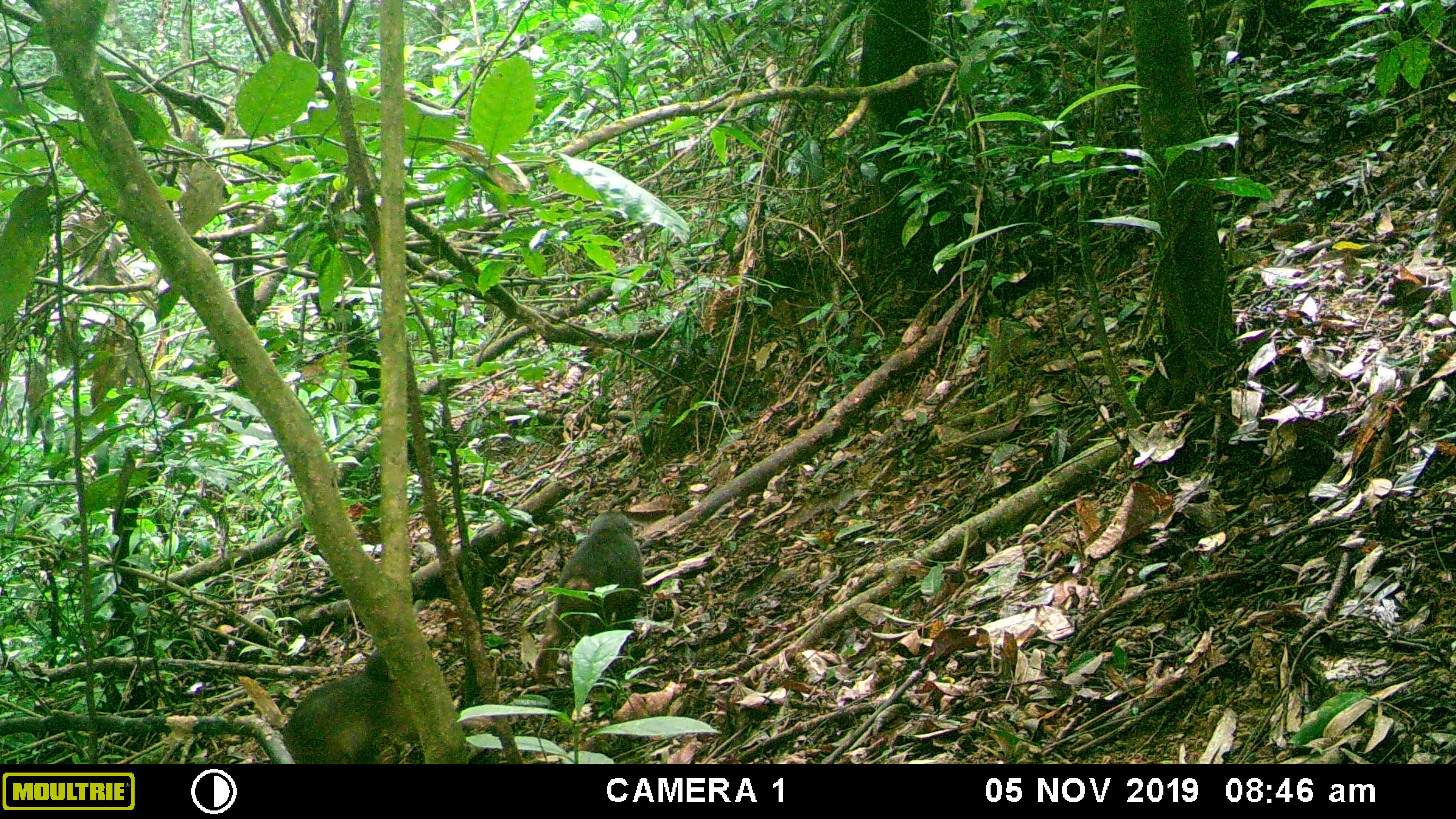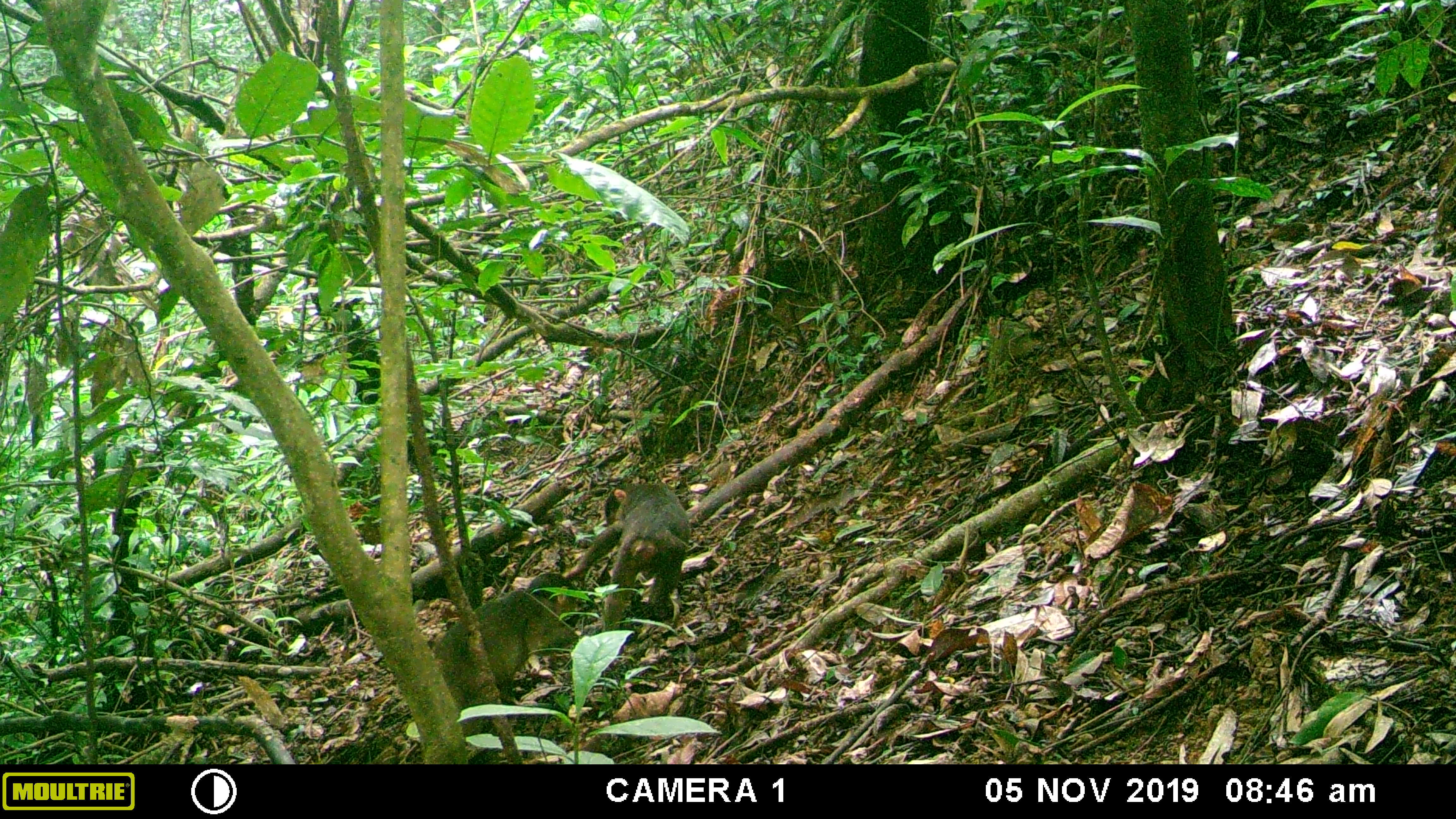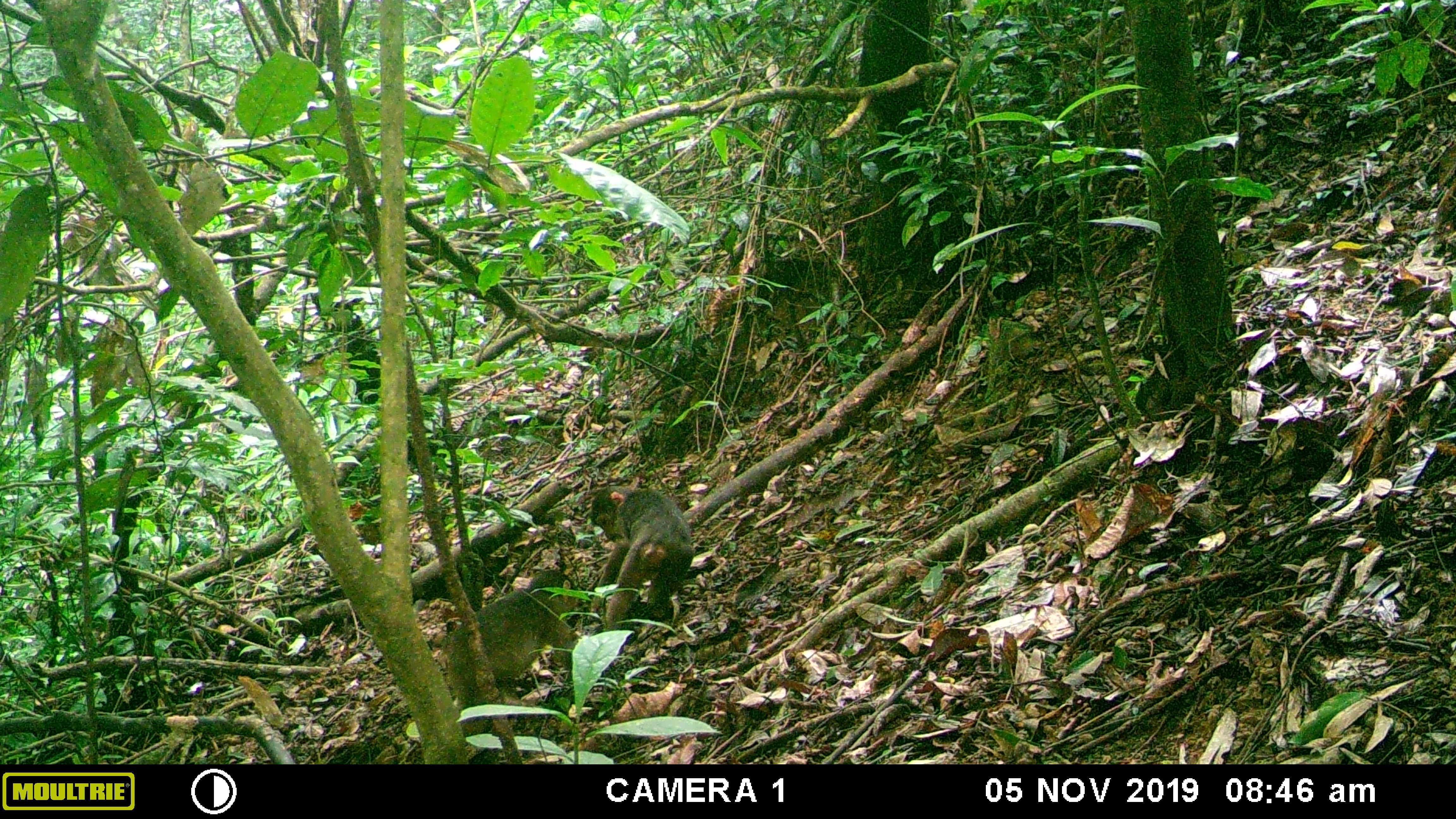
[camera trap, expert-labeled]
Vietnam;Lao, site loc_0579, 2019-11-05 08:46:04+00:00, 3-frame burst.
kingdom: Animalia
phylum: Chordata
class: Mammalia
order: Primates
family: Cercopithecidae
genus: Macaca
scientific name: Macaca arctoides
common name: stump-tailed macaque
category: stump tailed macaque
Stump tailed macaque (stump-tailed macaque) (Macaca arctoides). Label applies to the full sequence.